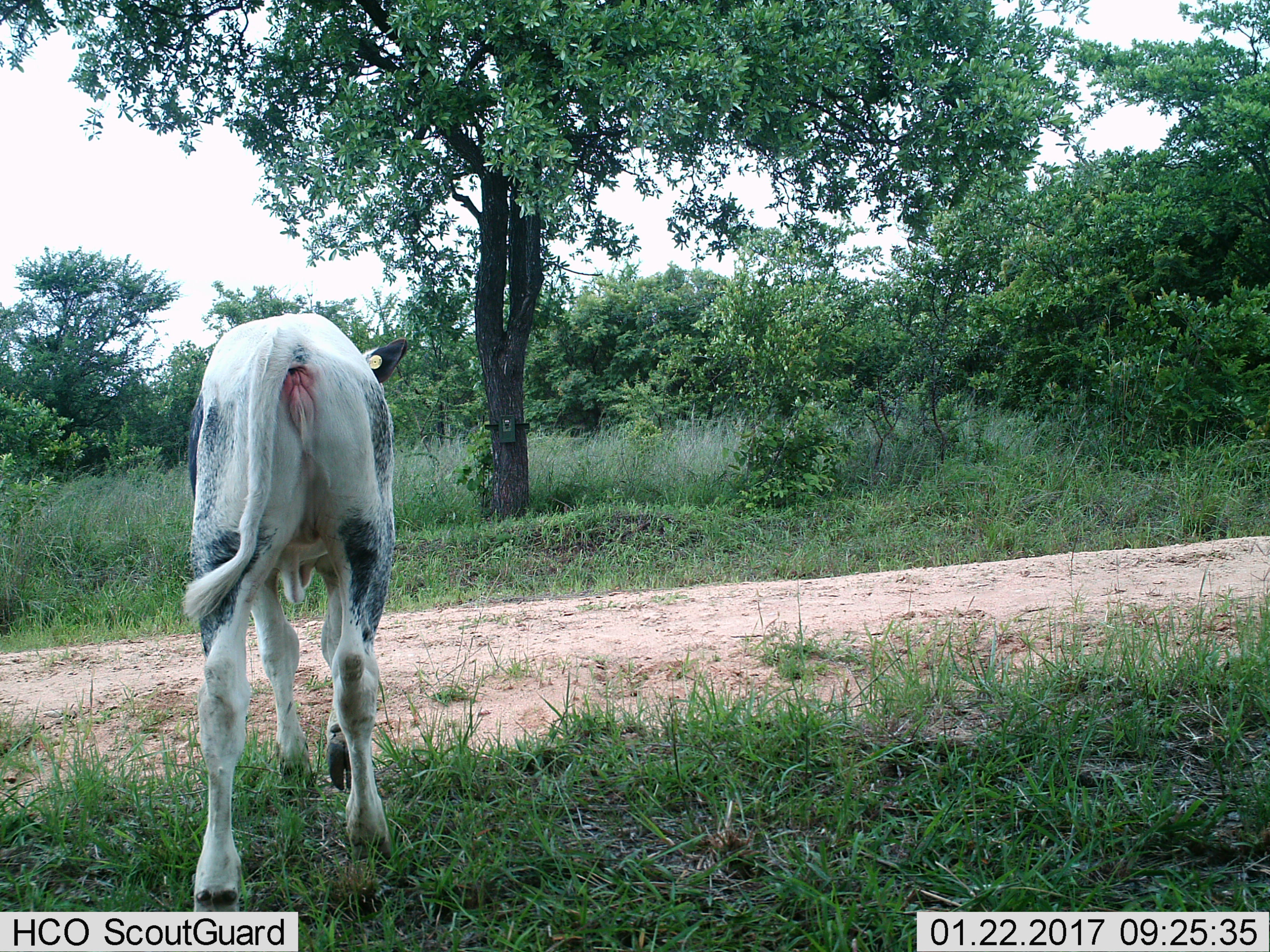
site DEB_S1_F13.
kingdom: Animalia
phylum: Chordata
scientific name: Vertebrata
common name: domestic animal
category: domesticanimal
Domesticanimal (domestic animal) (Vertebrata), count 1. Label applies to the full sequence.